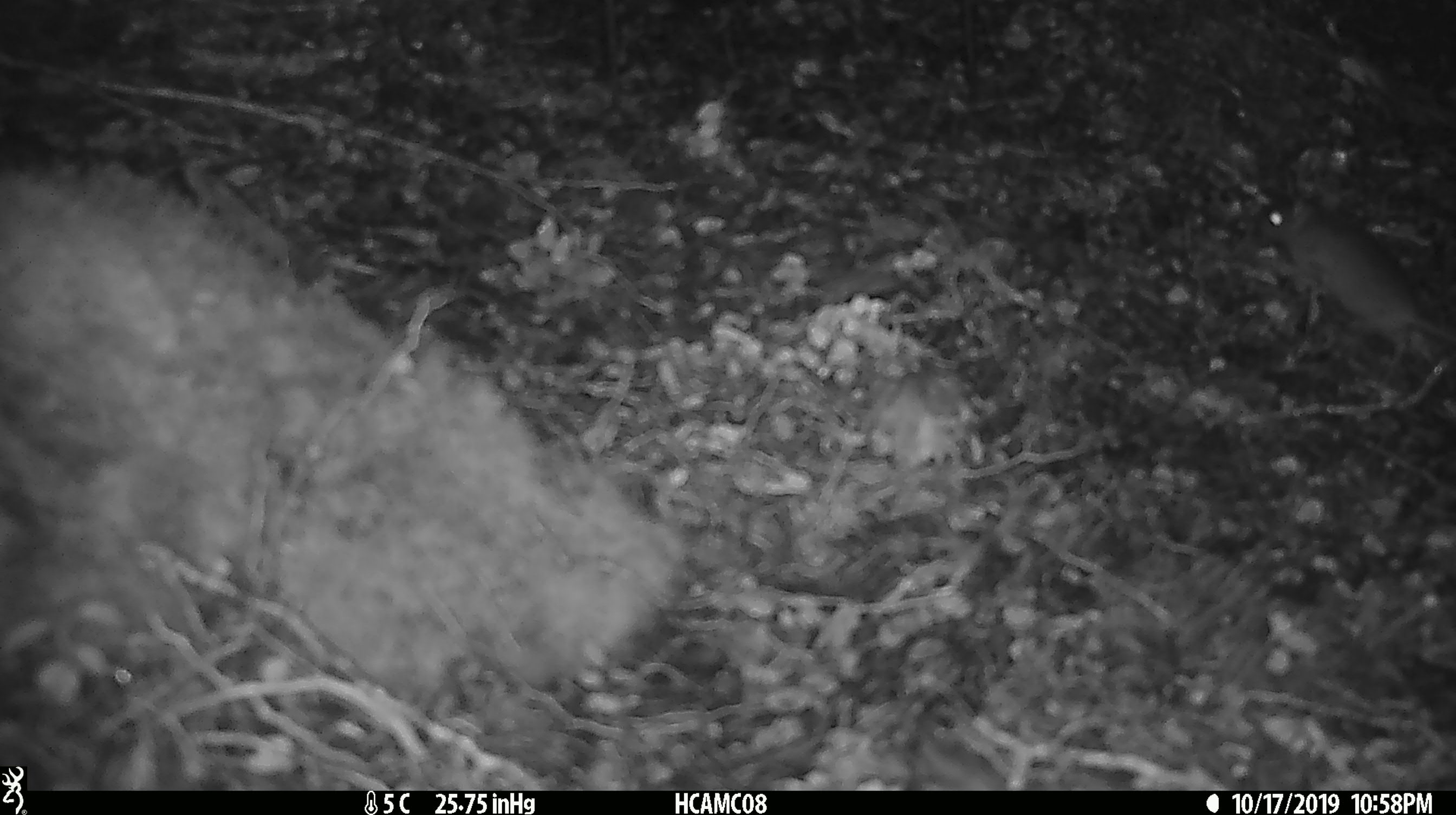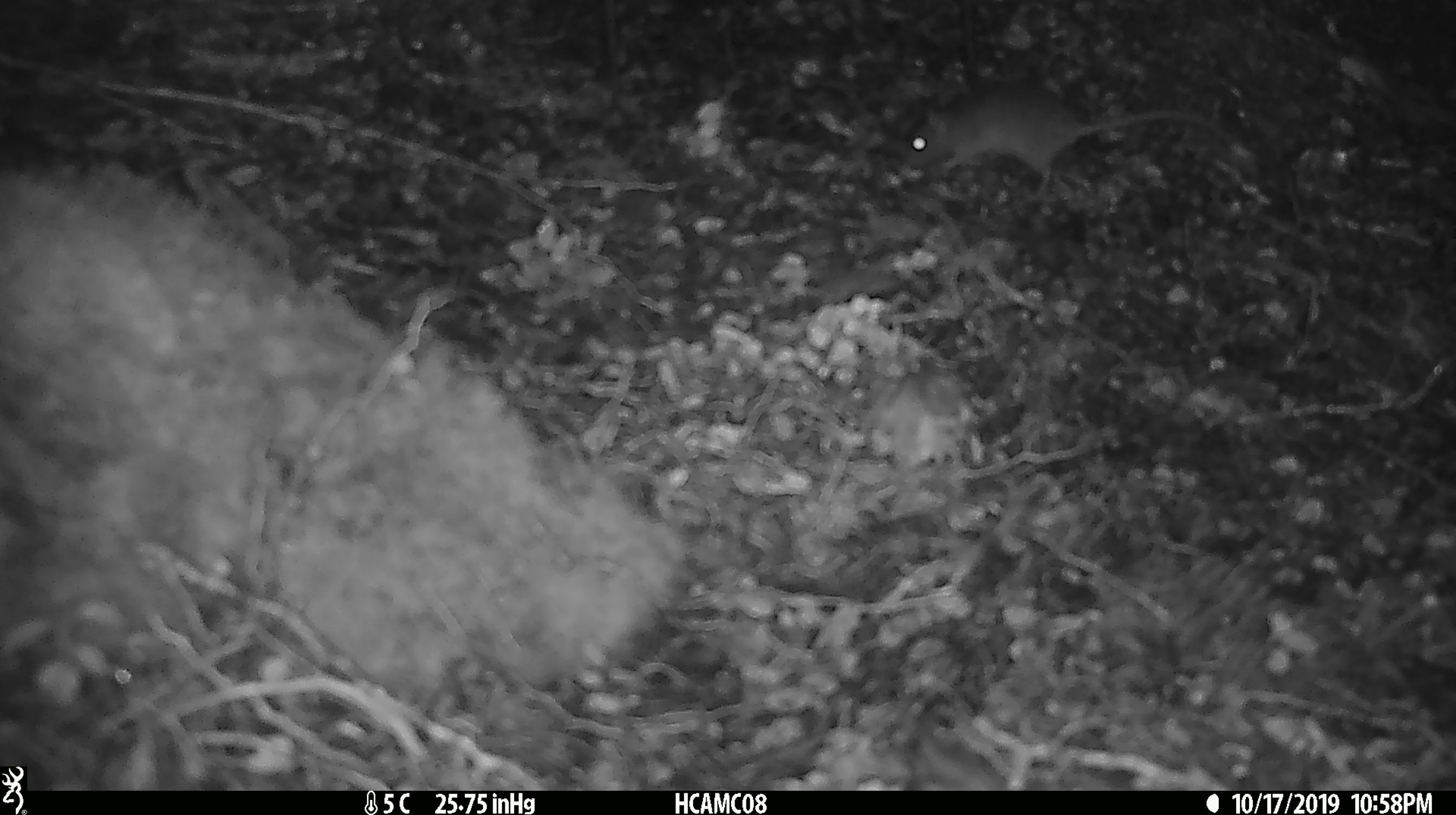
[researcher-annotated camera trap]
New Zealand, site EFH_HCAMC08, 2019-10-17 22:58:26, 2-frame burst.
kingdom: Animalia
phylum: Chordata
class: Mammalia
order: Rodentia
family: Muridae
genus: Mus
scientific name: Mus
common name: mouse